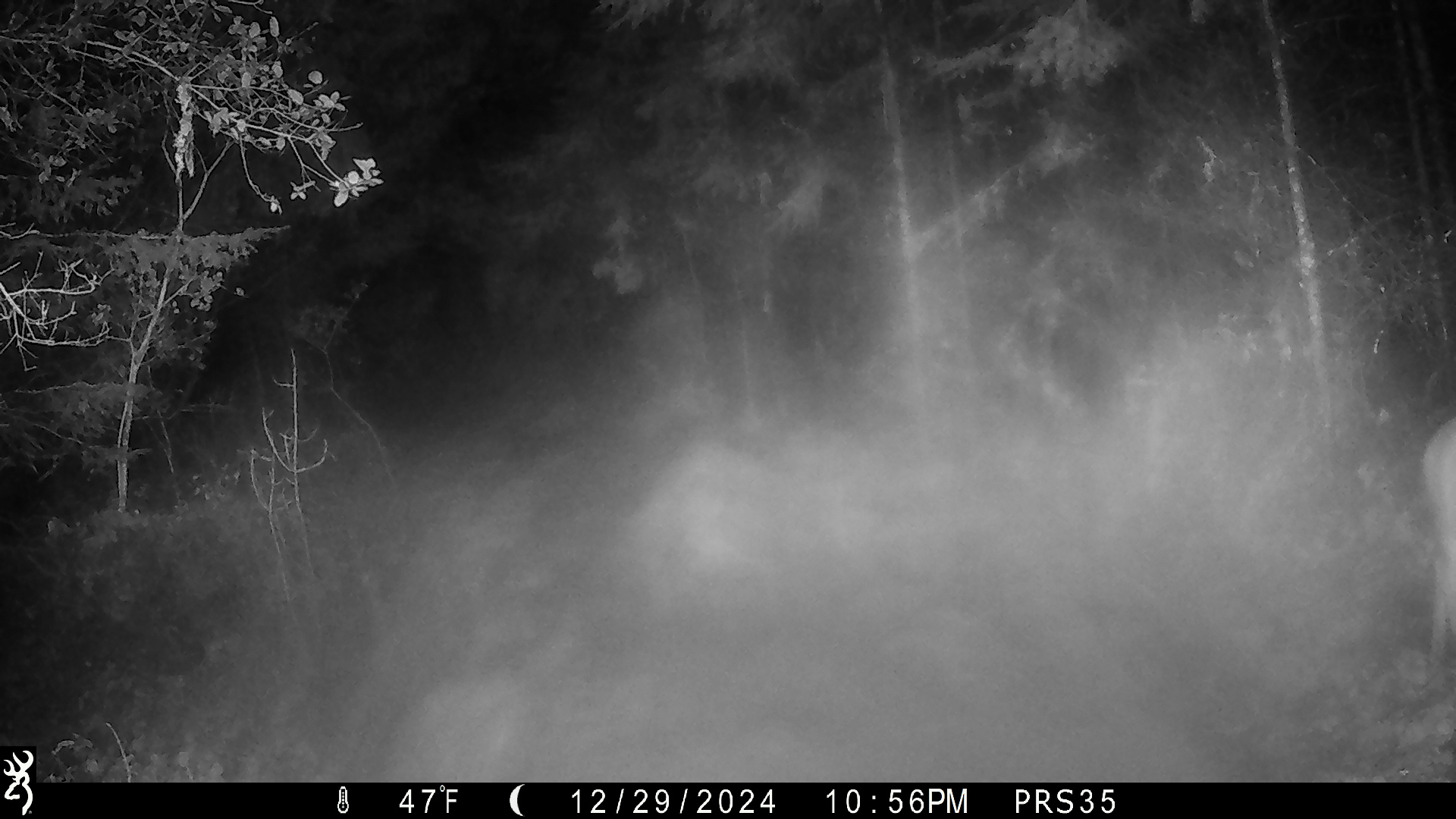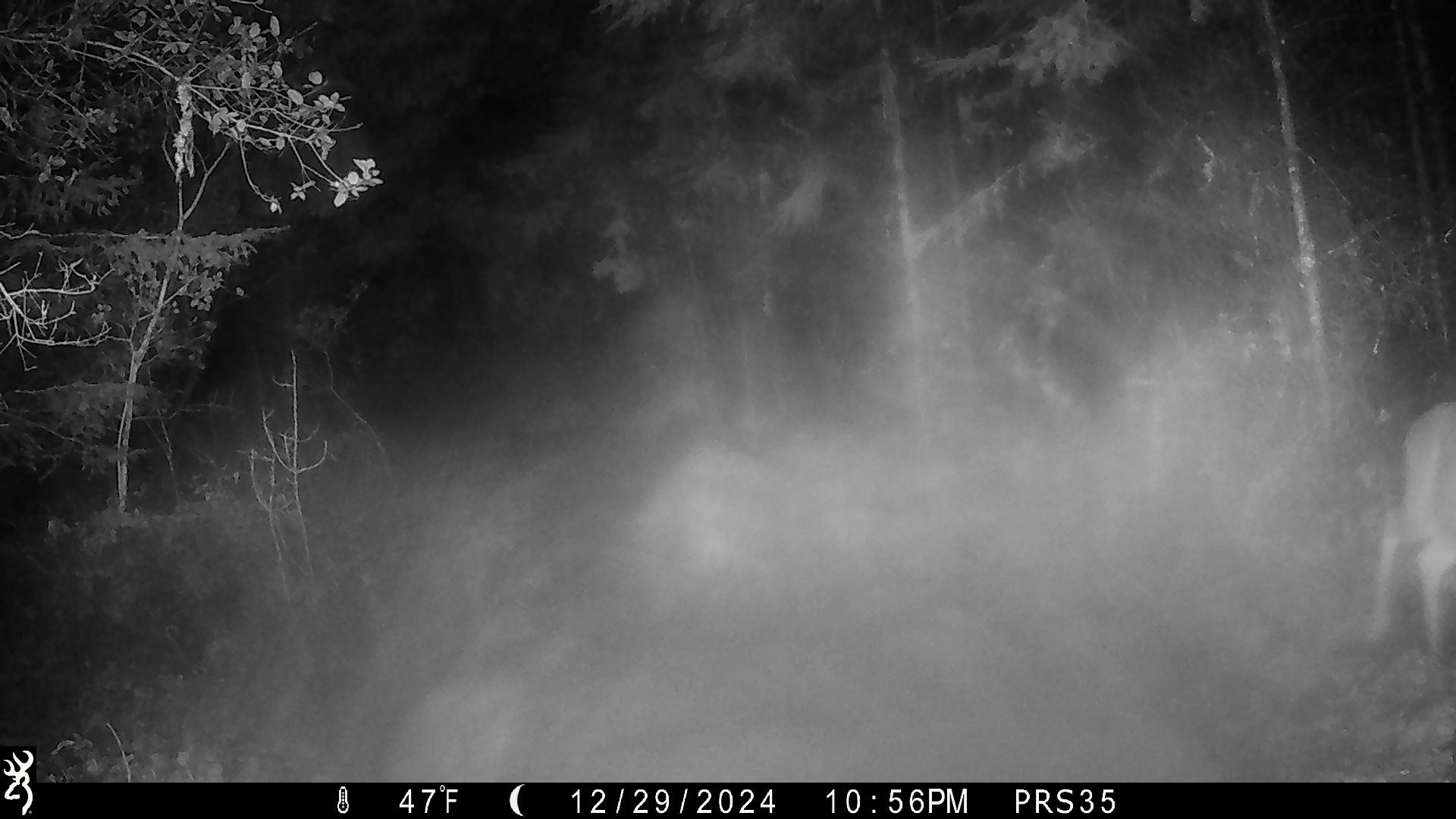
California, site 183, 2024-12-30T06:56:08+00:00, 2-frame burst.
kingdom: Animalia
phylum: Chordata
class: Mammalia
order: Artiodactyla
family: Cervidae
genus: Odocoileus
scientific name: Odocoileus hemionus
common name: mule deer